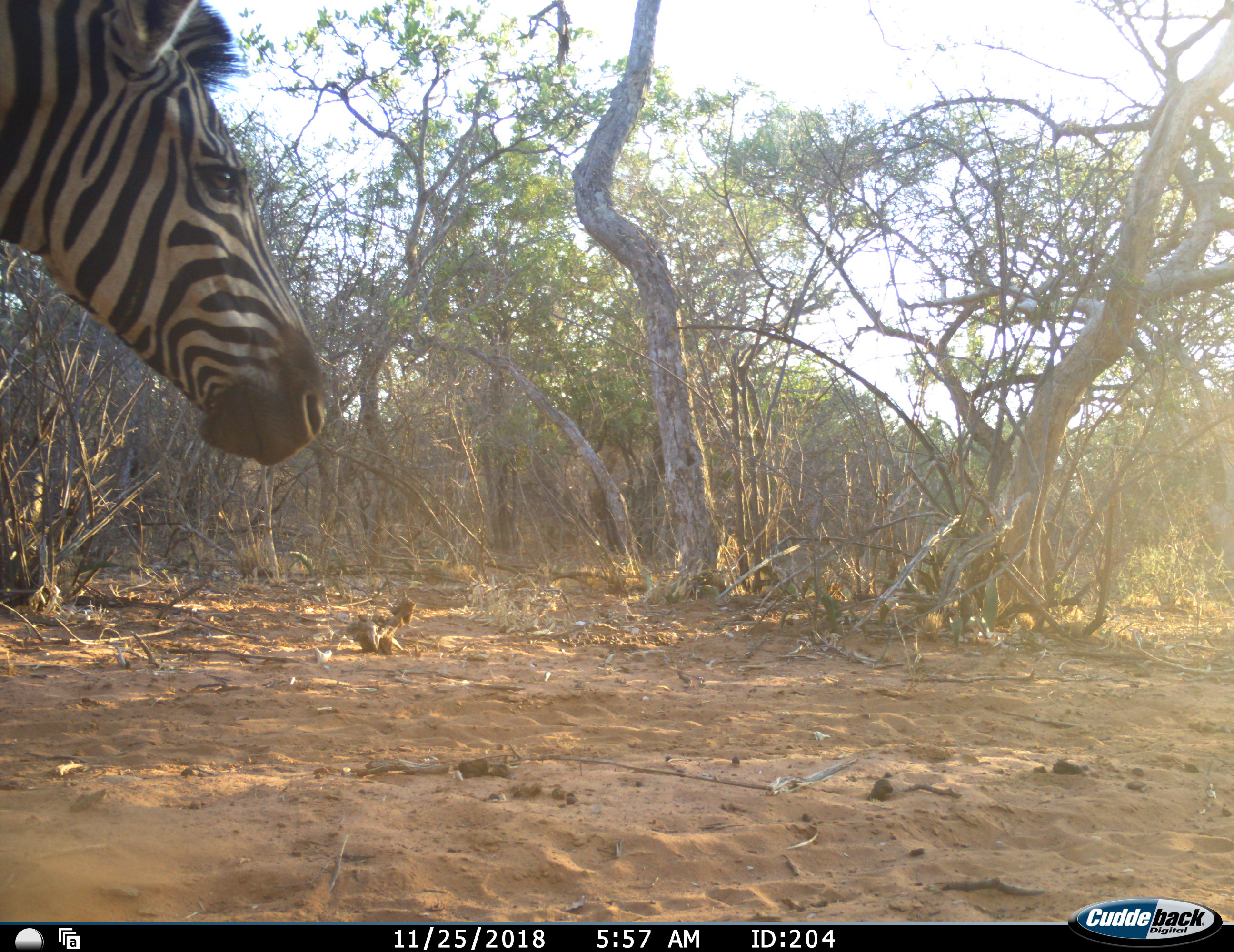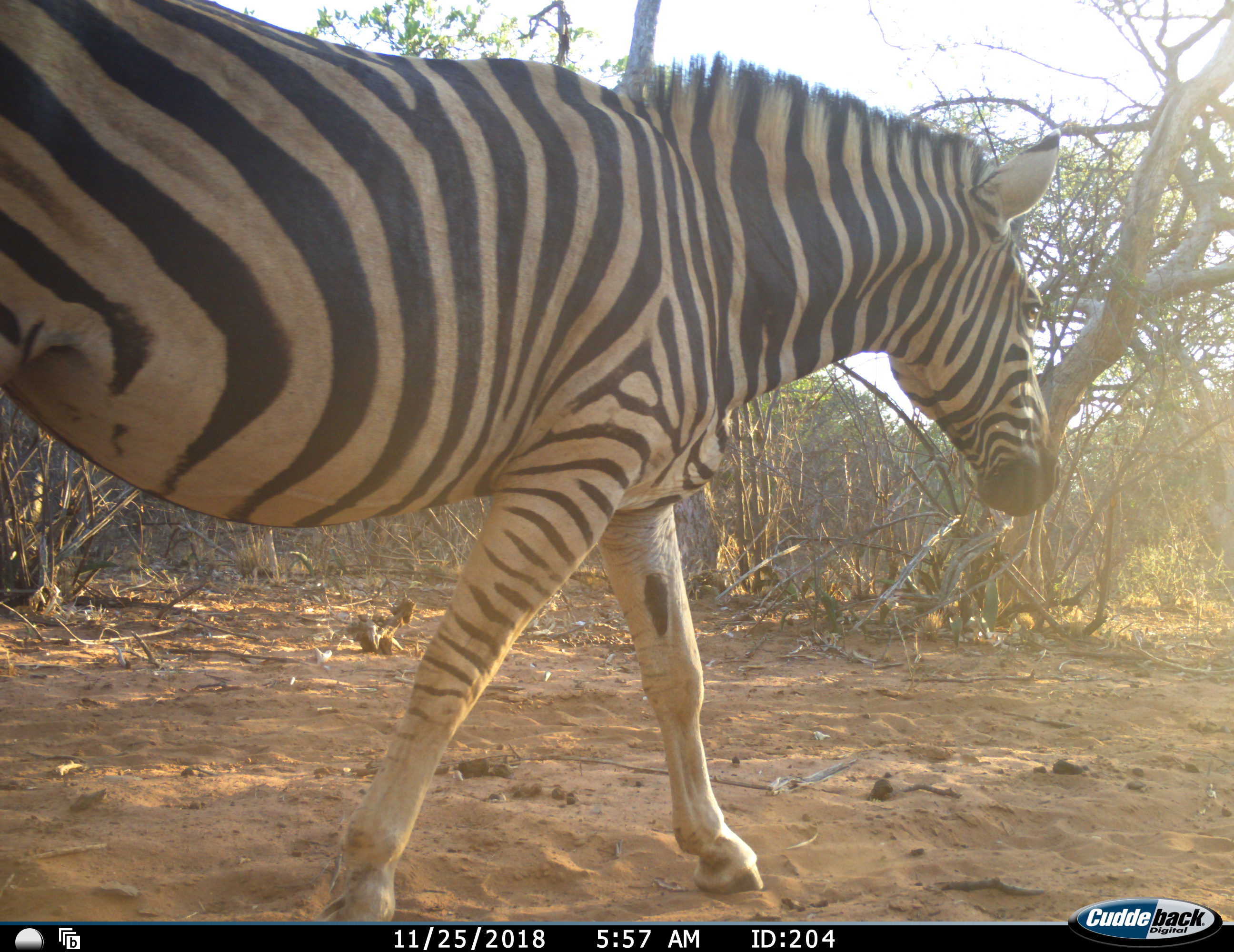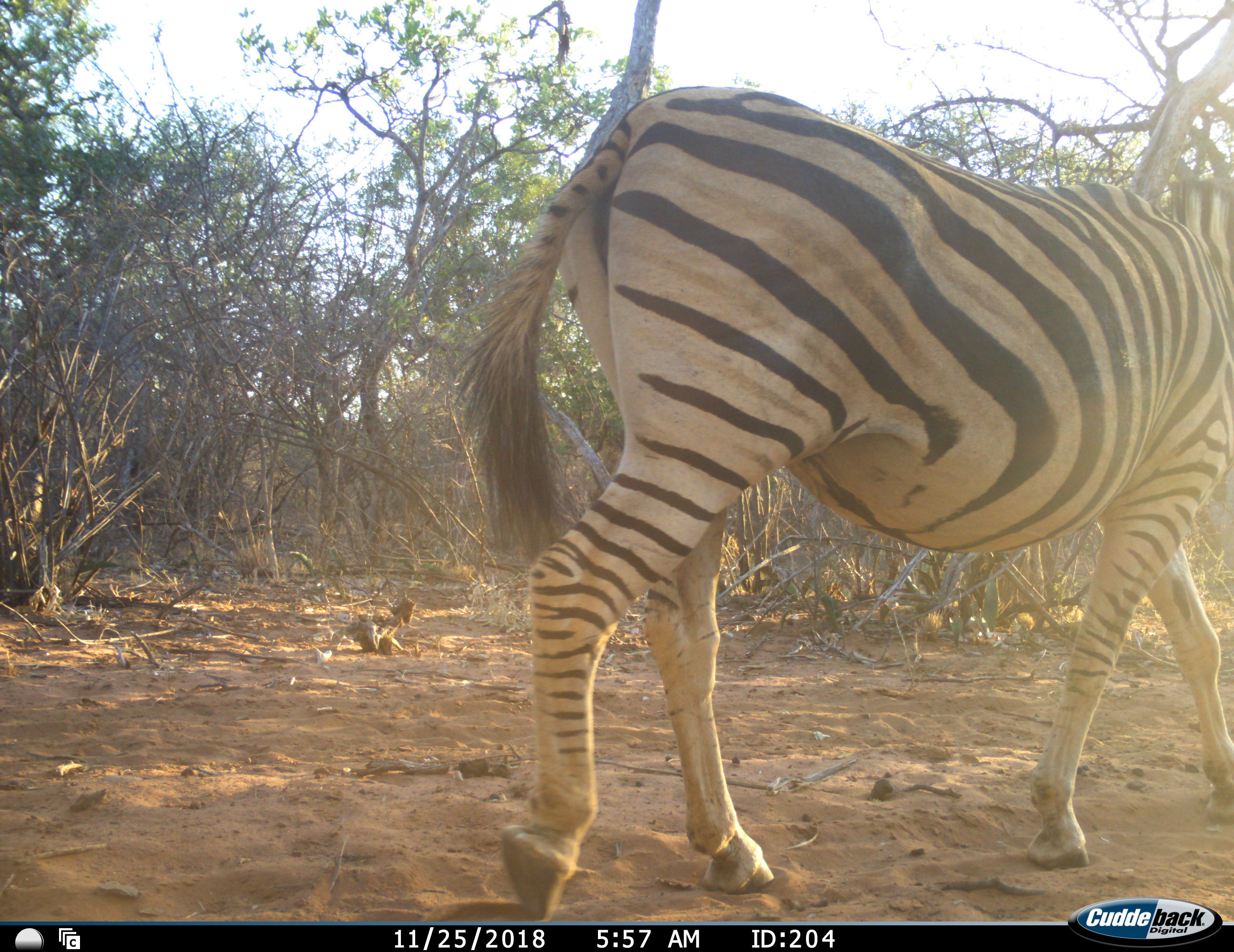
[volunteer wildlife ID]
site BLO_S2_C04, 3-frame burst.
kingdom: Animalia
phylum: Chordata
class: Mammalia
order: Perissodactyla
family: Equidae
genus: Equus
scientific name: Equus quagga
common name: plains zebra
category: zebraplains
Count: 1.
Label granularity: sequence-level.